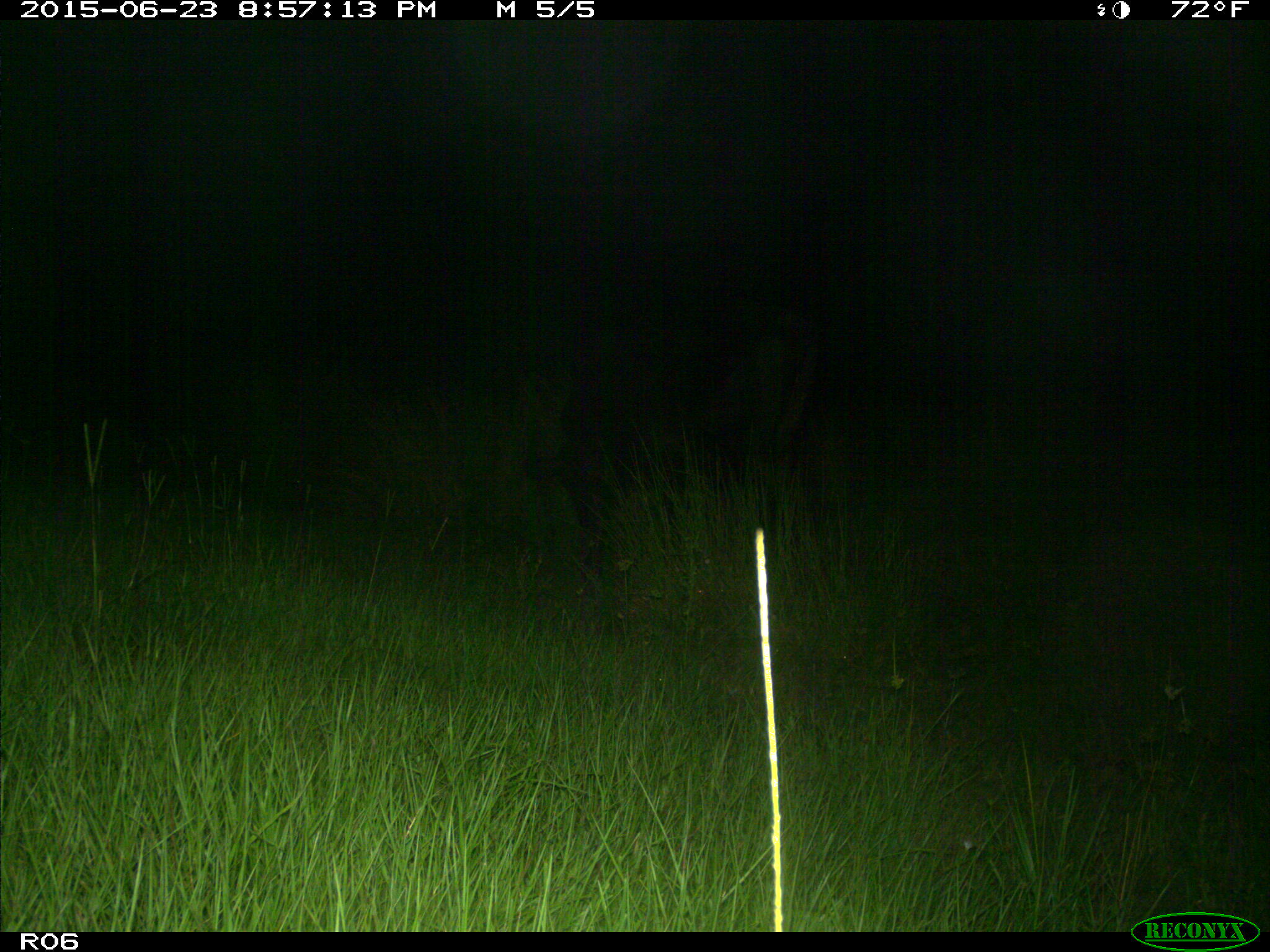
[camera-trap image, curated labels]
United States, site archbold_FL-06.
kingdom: Animalia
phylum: Chordata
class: Mammalia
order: Artiodactyla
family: Bovidae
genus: Bos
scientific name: Bos taurus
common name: domestic cow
Bos taurus (domestic cow).